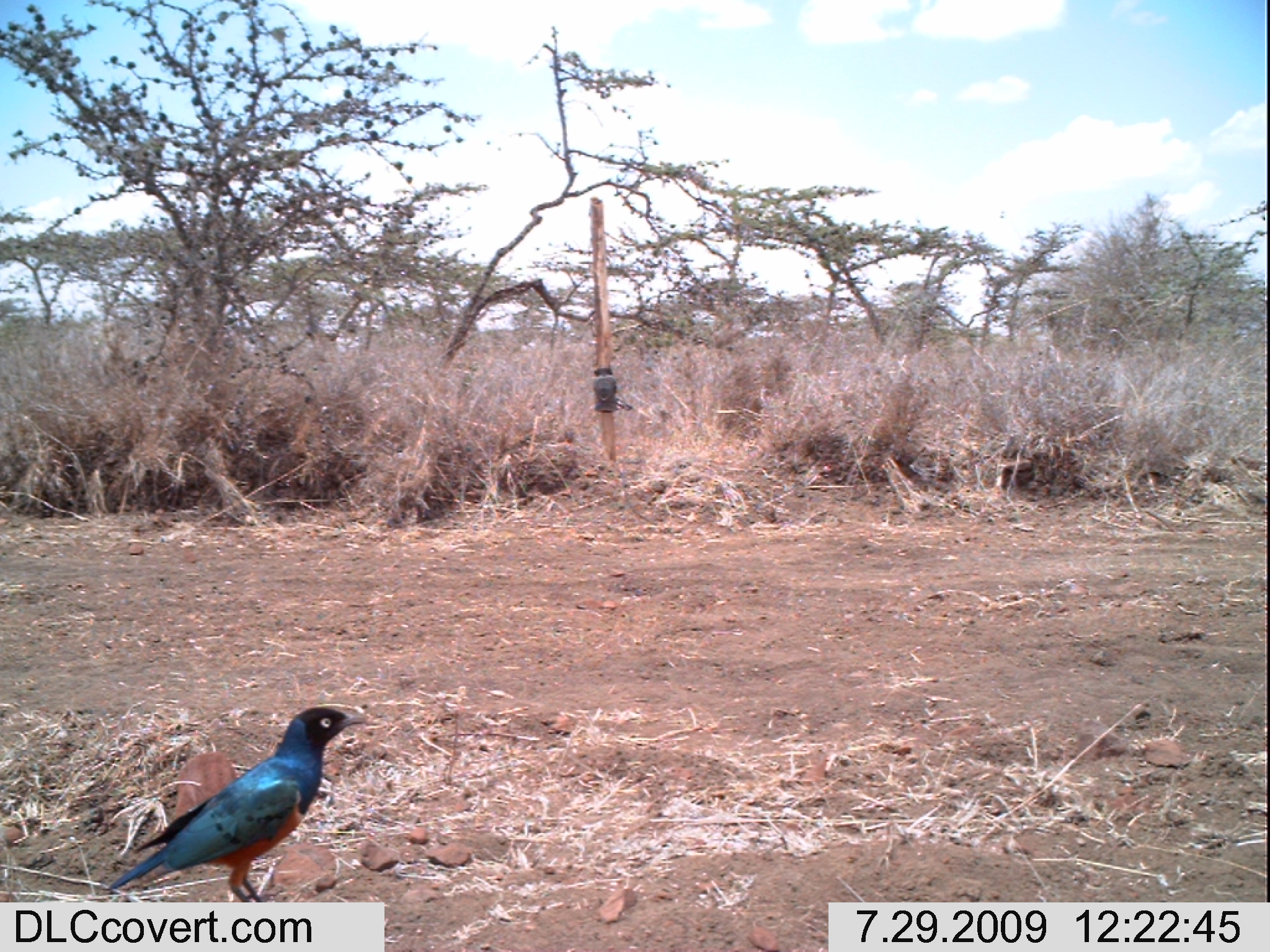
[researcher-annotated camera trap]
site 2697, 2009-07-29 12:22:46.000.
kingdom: Animalia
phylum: Chordata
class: Aves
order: Passeriformes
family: Sturnidae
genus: Lamprotornis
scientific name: Lamprotornis superbus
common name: superb starling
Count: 1.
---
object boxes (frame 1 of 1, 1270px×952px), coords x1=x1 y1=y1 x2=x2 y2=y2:
lamprotornis superbus: x1=111 y1=707 x2=366 y2=903